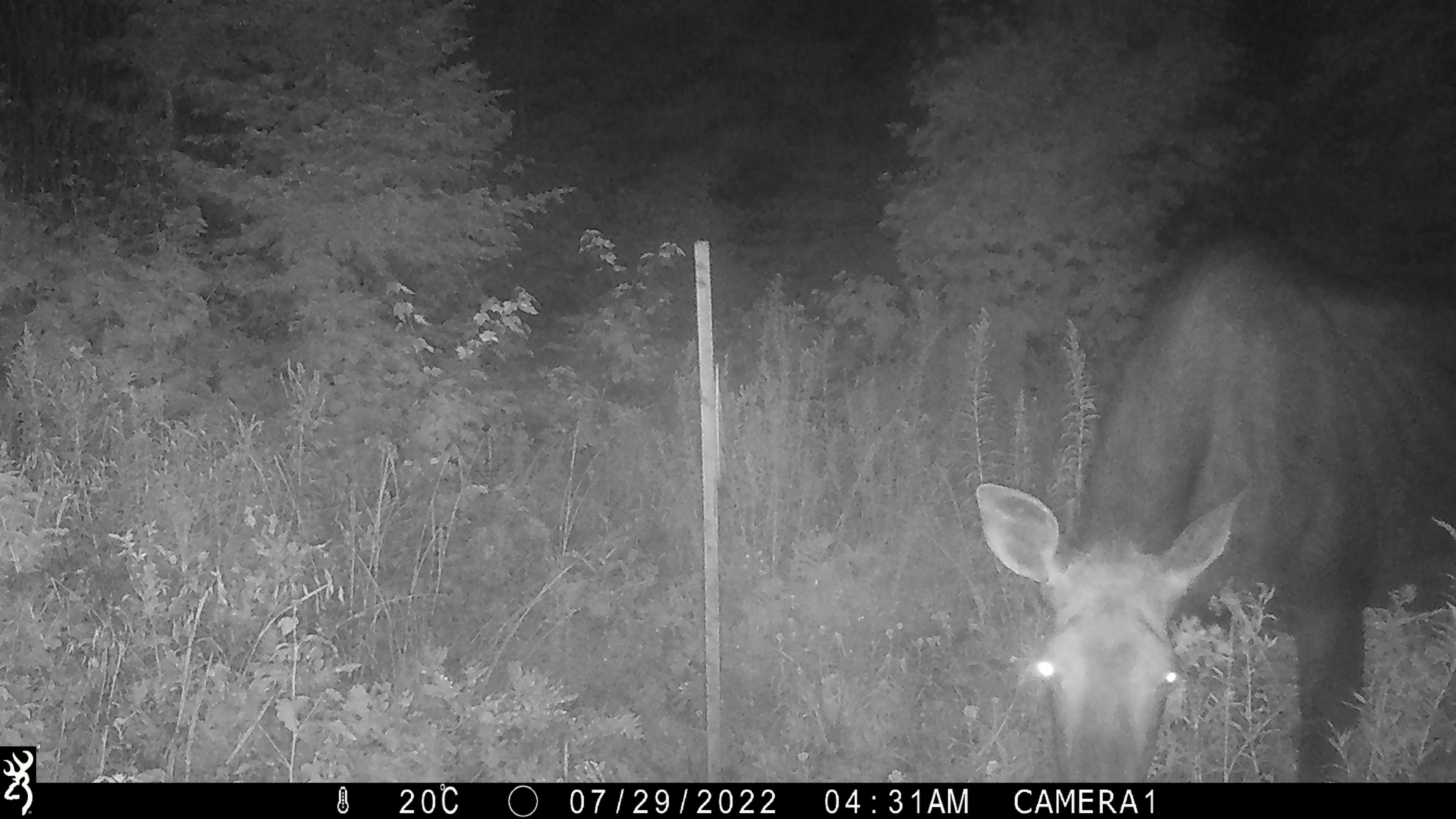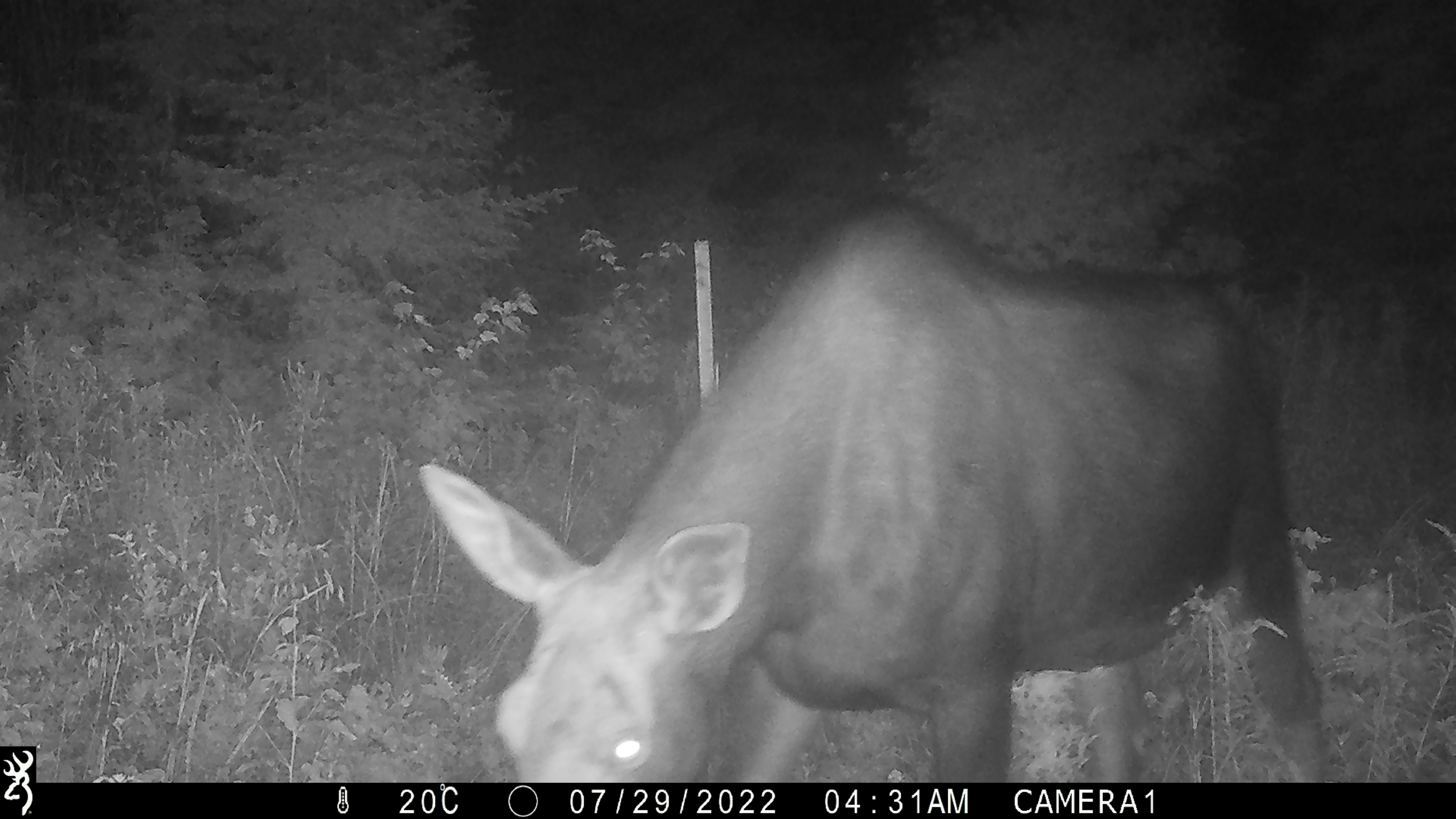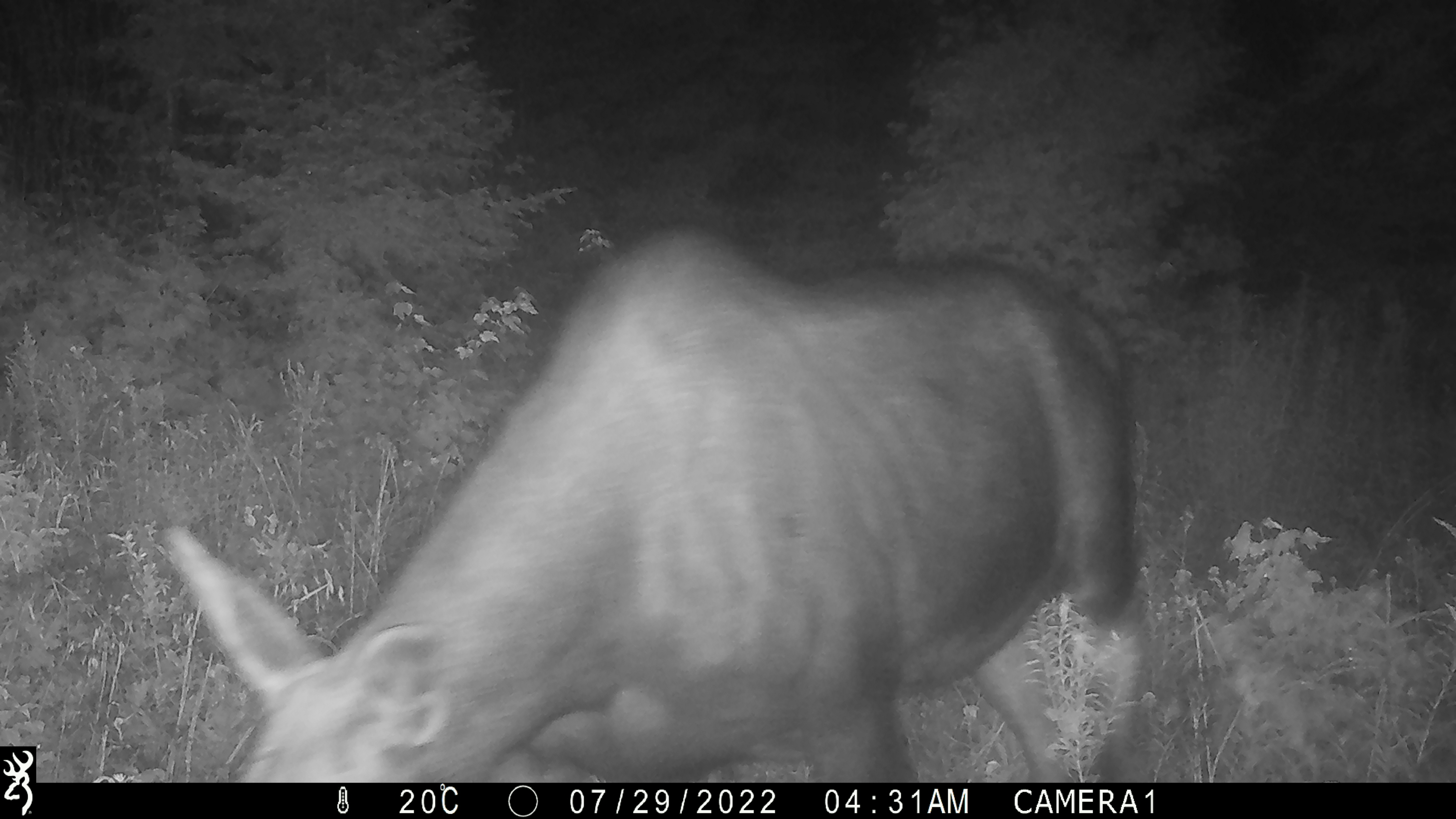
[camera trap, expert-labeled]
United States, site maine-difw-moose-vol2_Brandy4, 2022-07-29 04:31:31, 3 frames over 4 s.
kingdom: Animalia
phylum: Chordata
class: Mammalia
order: Artiodactyla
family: Cervidae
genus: Alces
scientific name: Alces alces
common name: moose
Moose (Alces alces).